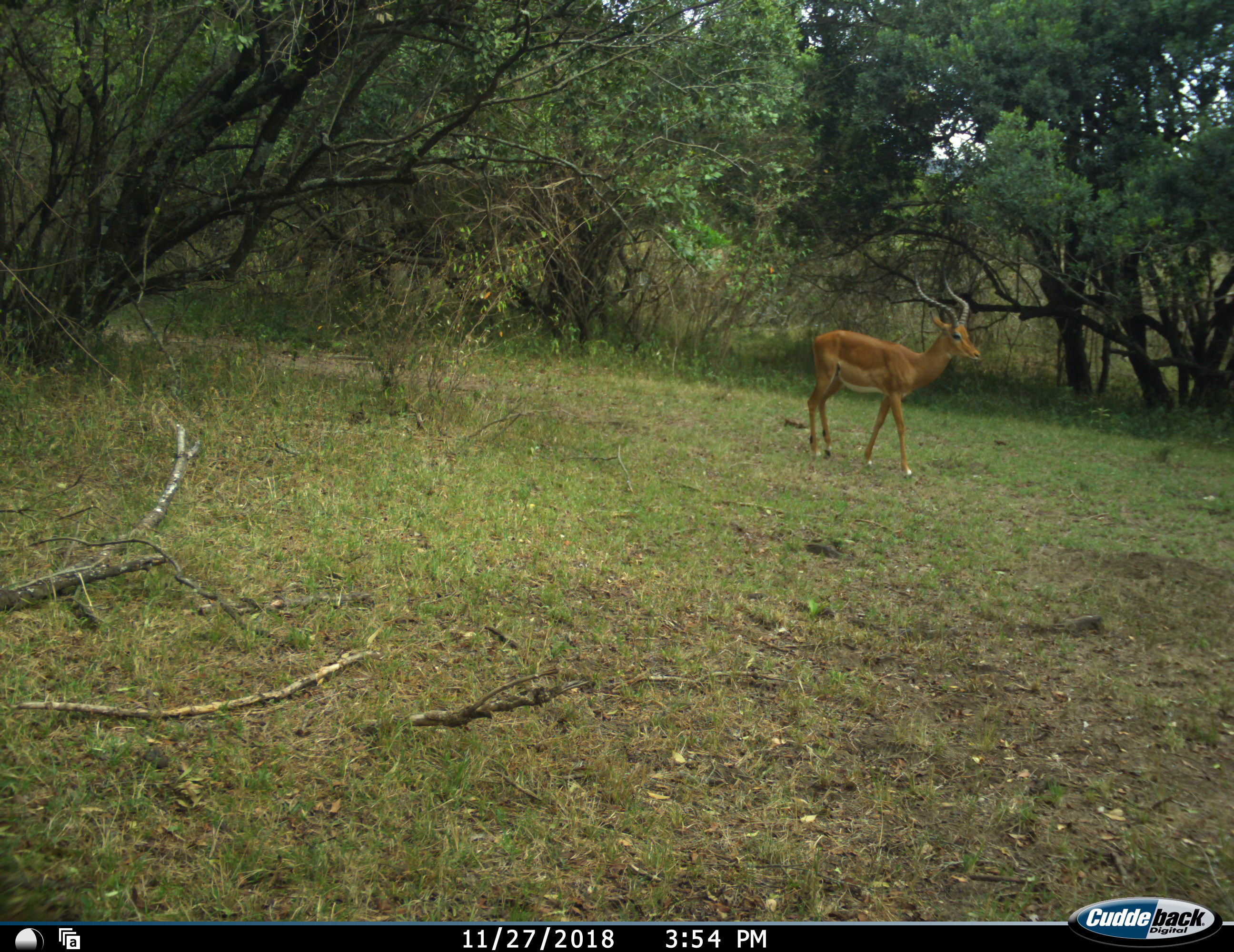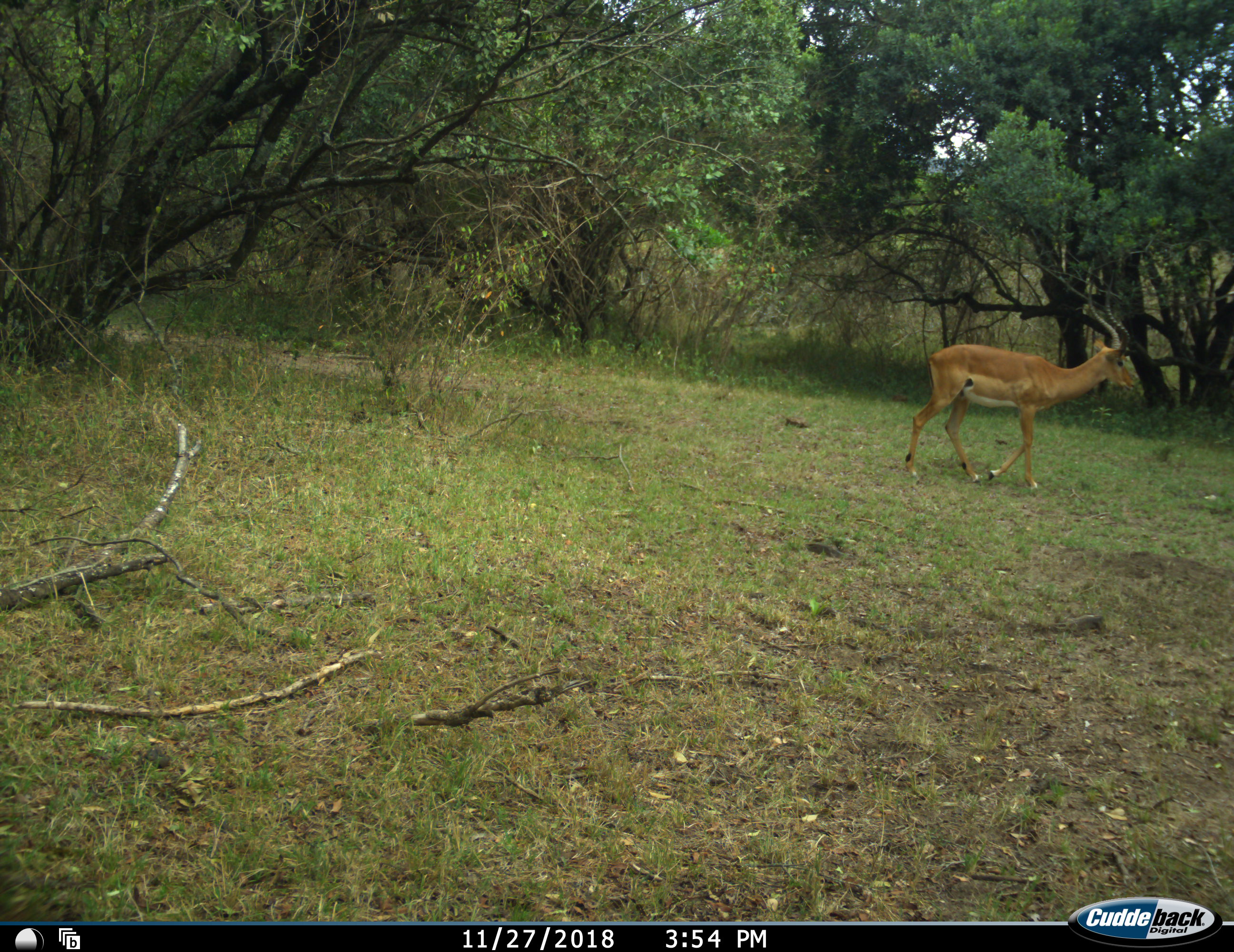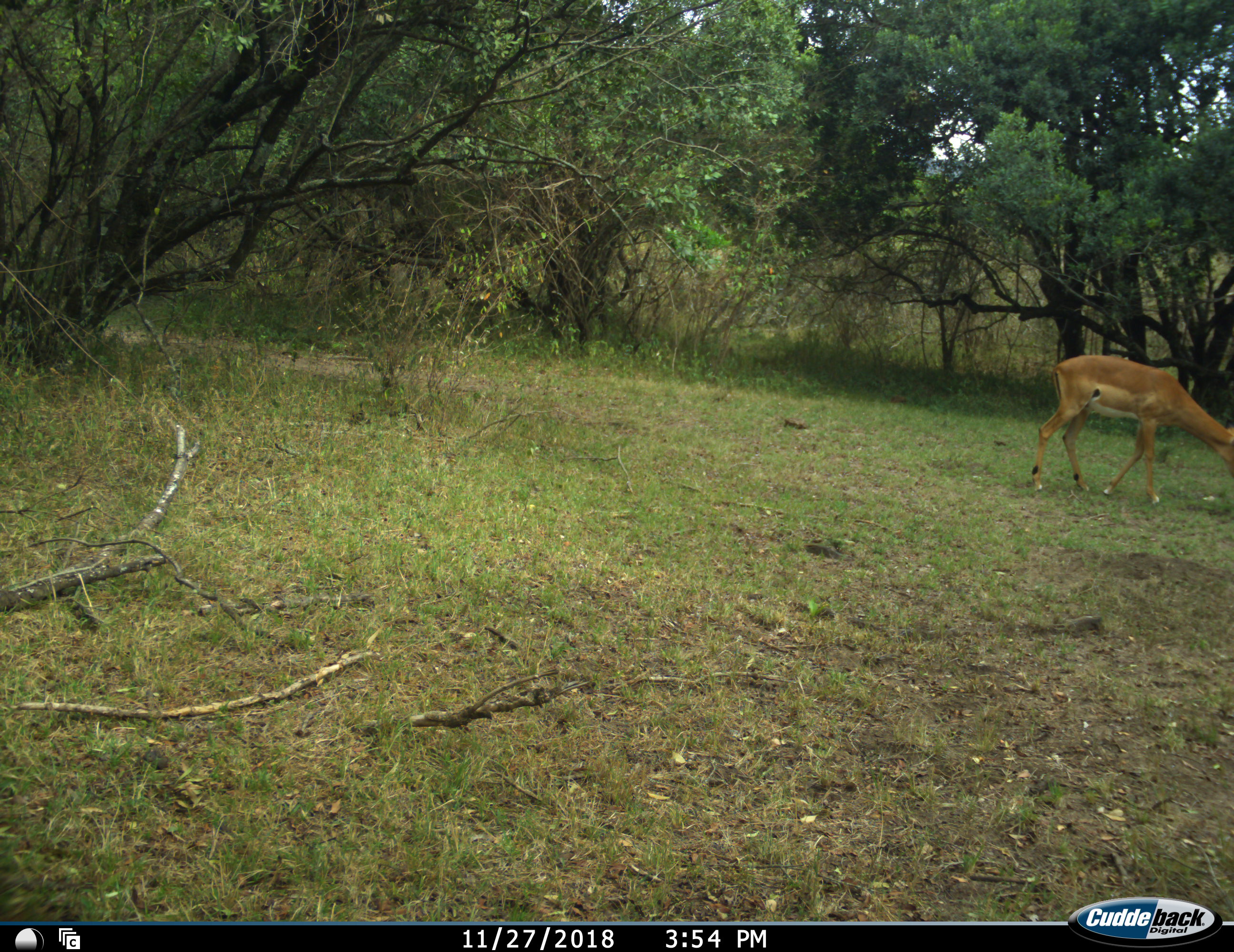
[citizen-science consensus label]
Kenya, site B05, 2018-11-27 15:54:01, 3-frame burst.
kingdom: Animalia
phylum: Chordata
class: Mammalia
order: Artiodactyla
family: Bovidae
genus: Aepyceros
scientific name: Aepyceros melampus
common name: impala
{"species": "impala (Aepyceros melampus)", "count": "1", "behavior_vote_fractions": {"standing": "10%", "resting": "0%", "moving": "90%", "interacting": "0%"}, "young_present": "0%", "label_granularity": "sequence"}